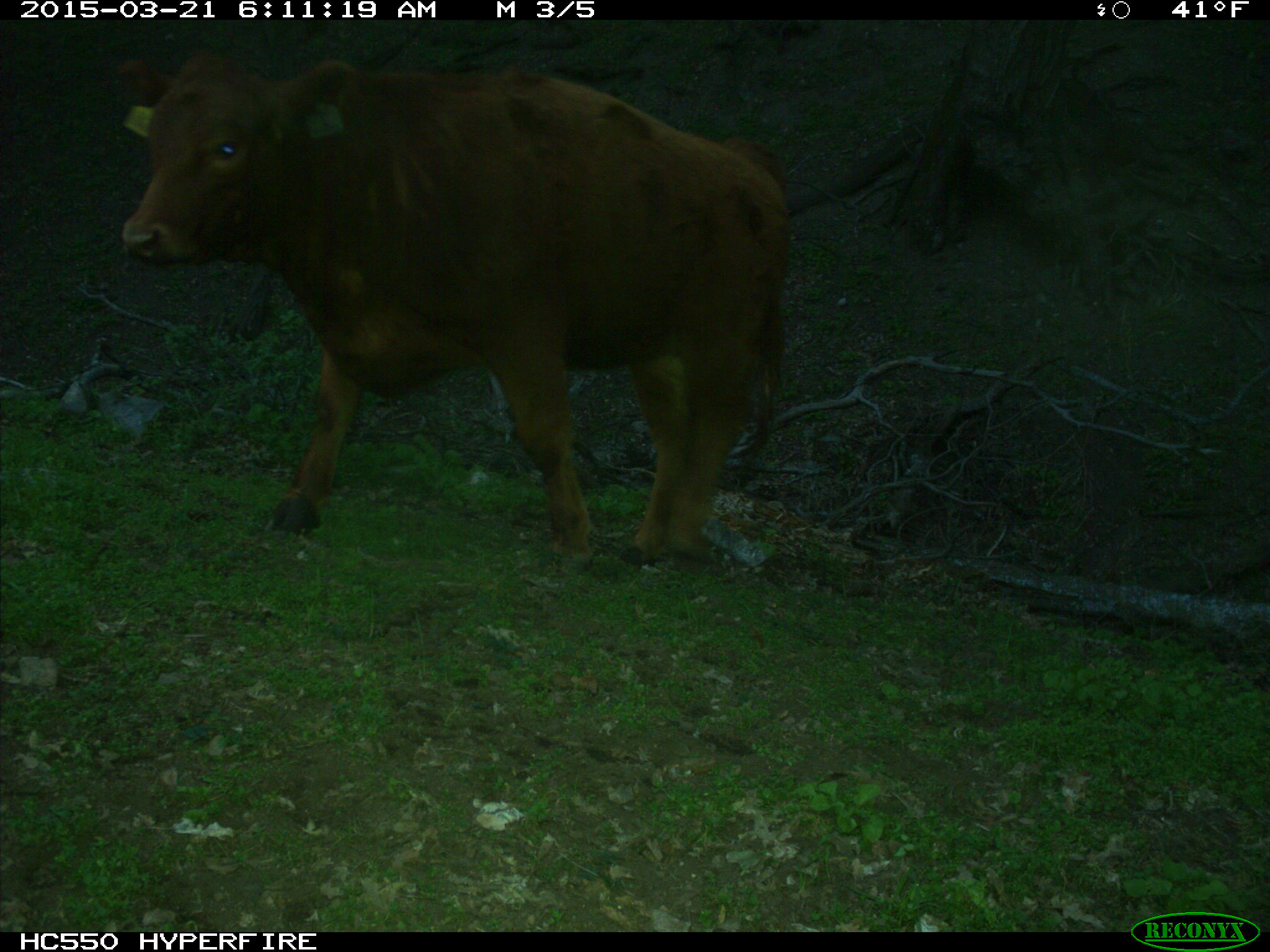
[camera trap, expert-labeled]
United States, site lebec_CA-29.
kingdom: Animalia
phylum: Chordata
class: Mammalia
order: Artiodactyla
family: Bovidae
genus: Bos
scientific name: Bos taurus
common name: domestic cow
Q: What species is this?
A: Bos taurus (domestic cow).